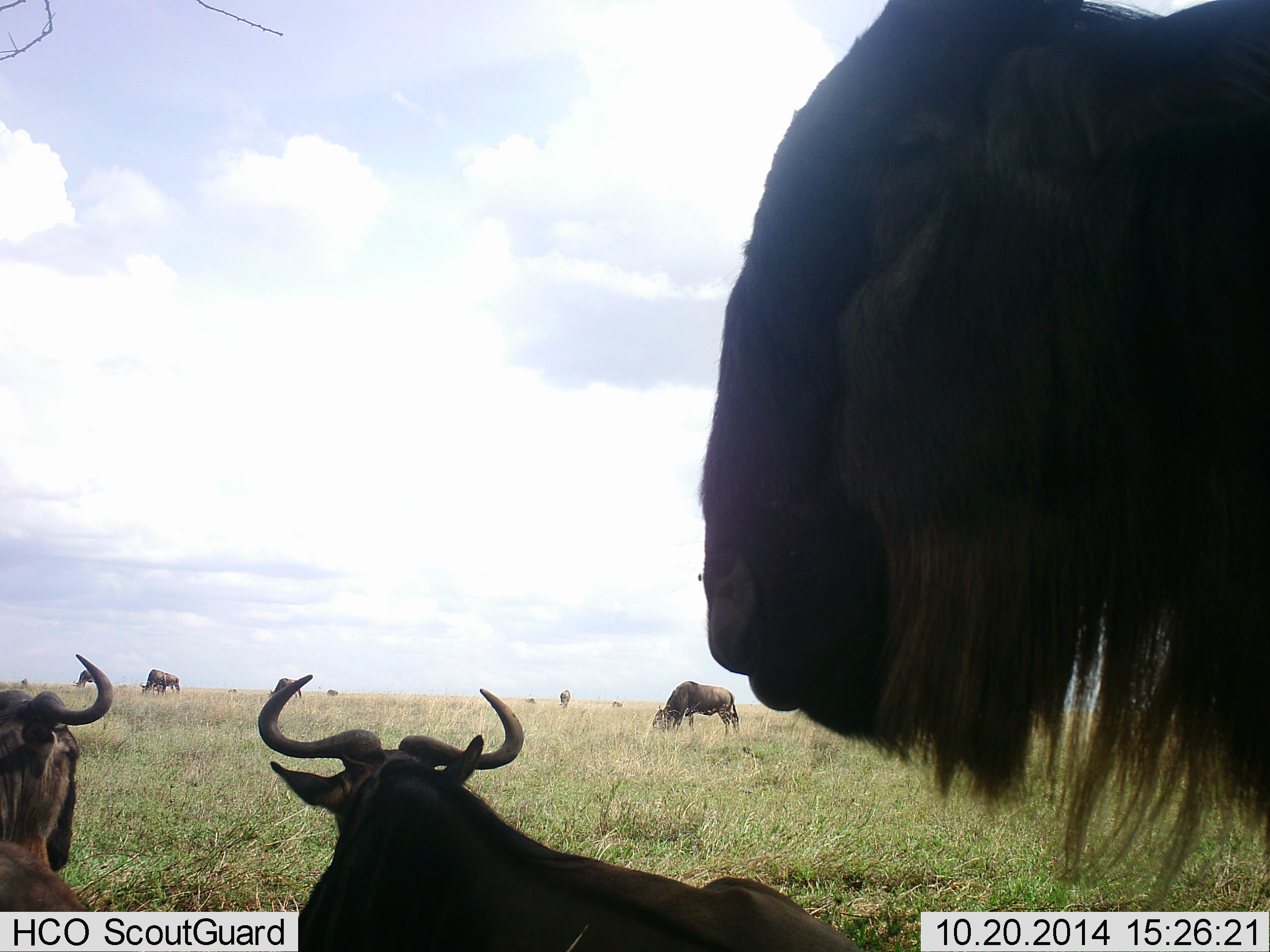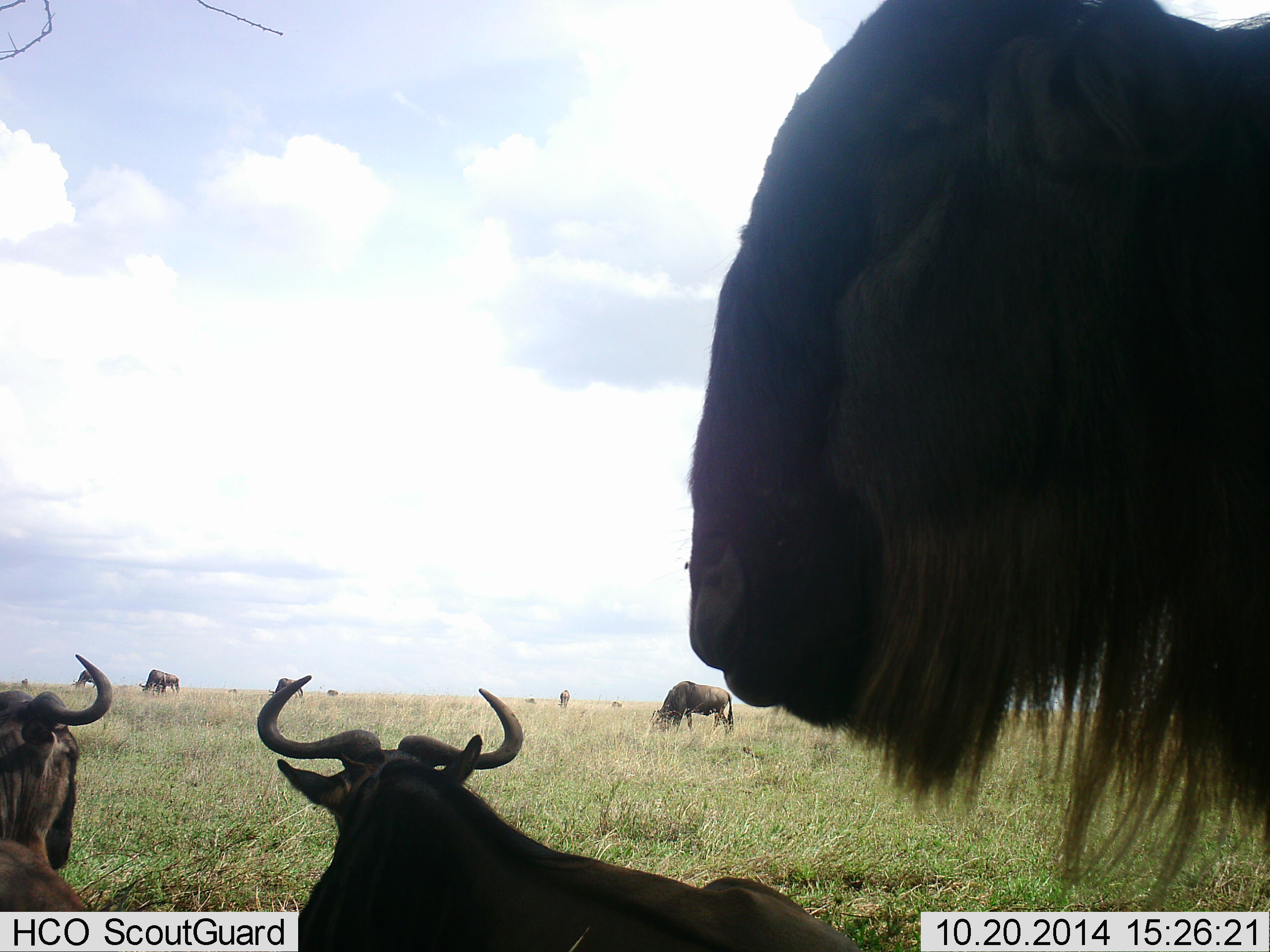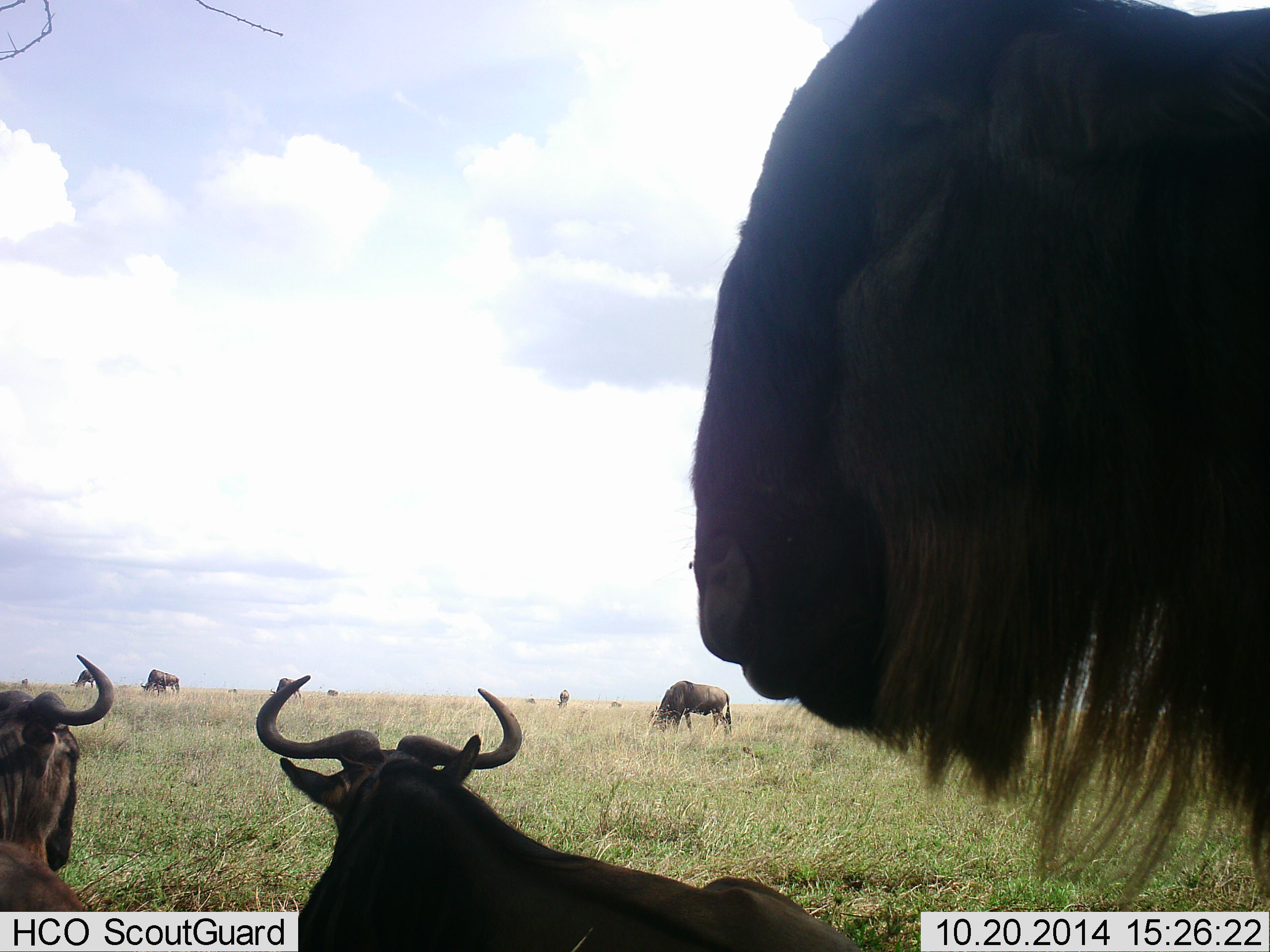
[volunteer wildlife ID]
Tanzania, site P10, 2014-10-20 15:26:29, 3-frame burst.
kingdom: Animalia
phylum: Chordata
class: Mammalia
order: Artiodactyla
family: Bovidae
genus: Connochaetes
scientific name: Connochaetes taurinus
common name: blue wildebeest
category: wildebeest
Wildebeest (blue wildebeest) (Connochaetes taurinus), count 8. Behavior (volunteer vote fractions): standing 50%, resting 90%, moving 0%, interacting 0%. Young present (vote fraction): 0%. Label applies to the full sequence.